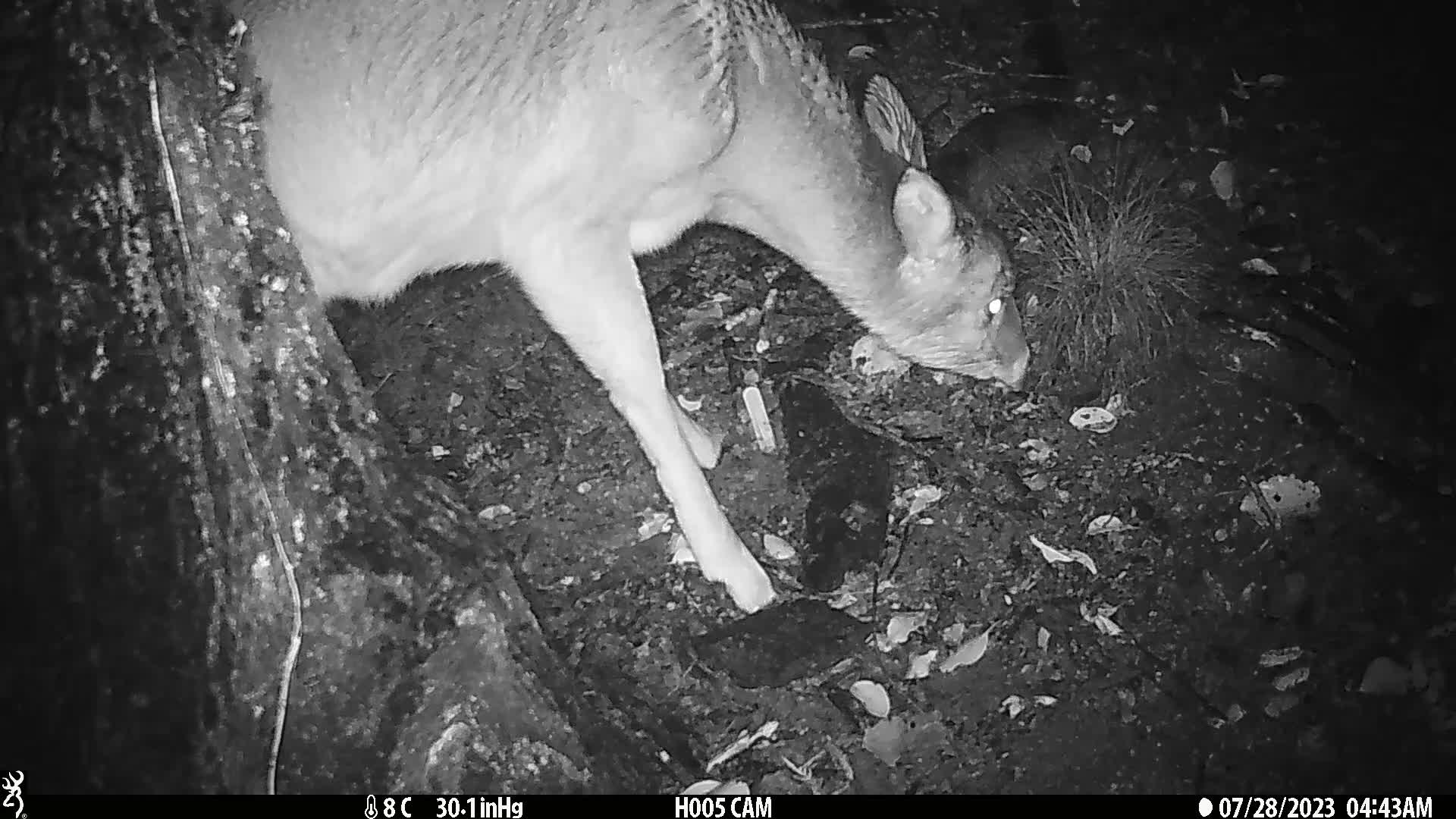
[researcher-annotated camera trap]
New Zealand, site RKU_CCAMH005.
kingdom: Animalia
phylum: Chordata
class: Mammalia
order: Artiodactyla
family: Cervidae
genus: Odocoileus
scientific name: Odocoileus virginianus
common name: white-tailed deer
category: white tailed deer